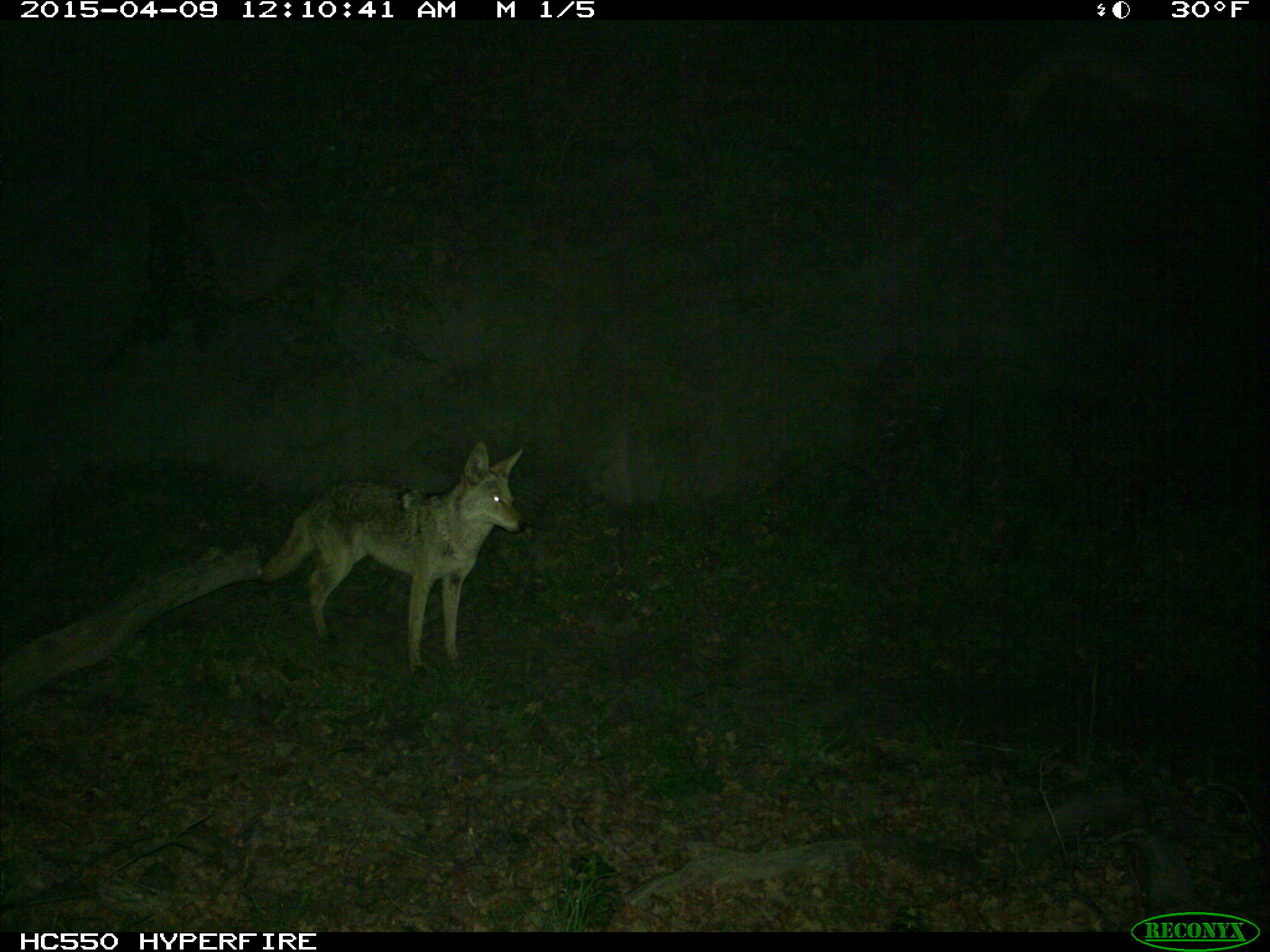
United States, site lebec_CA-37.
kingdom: Animalia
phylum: Chordata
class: Mammalia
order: Carnivora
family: Canidae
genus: Canis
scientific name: Canis latrans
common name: coyote